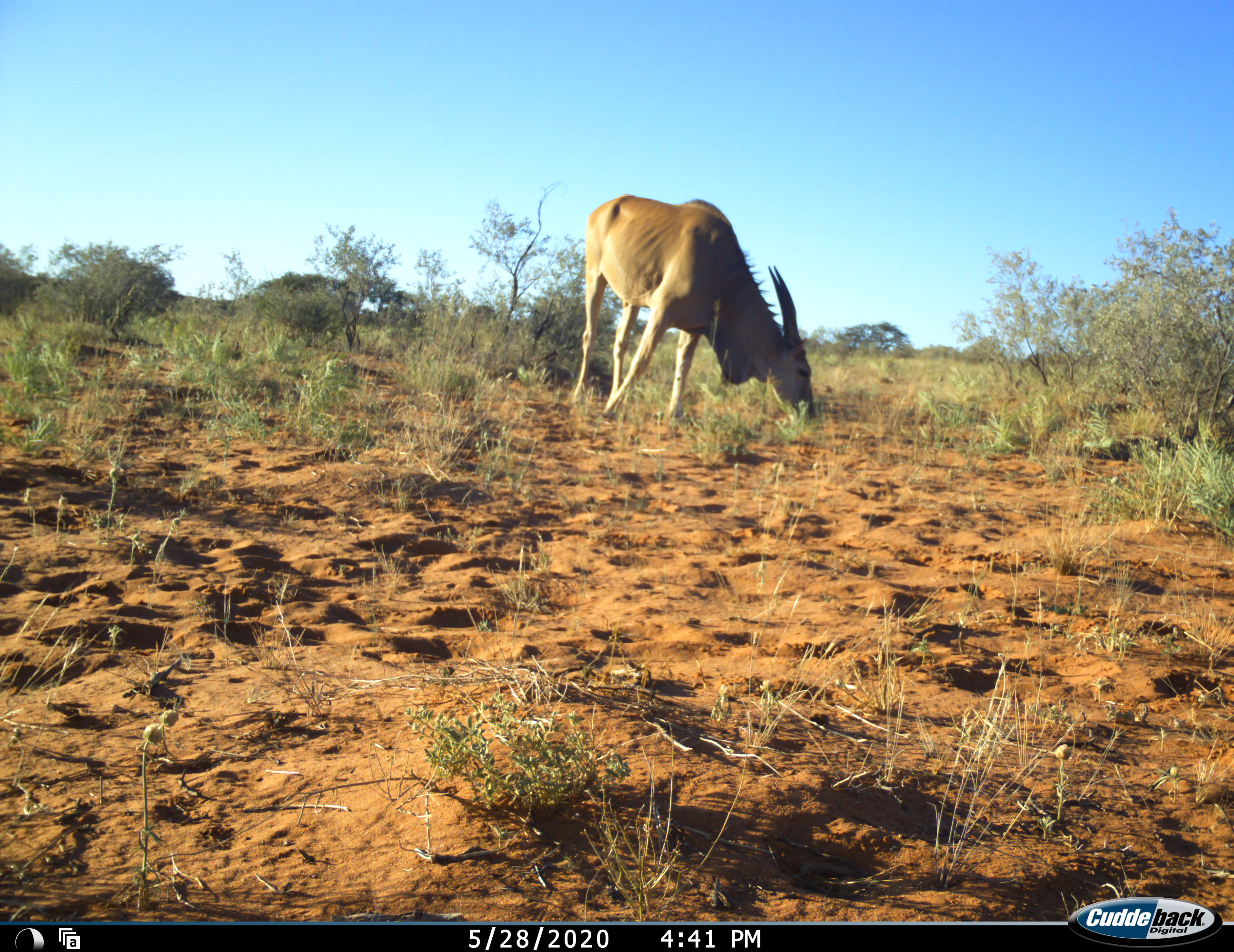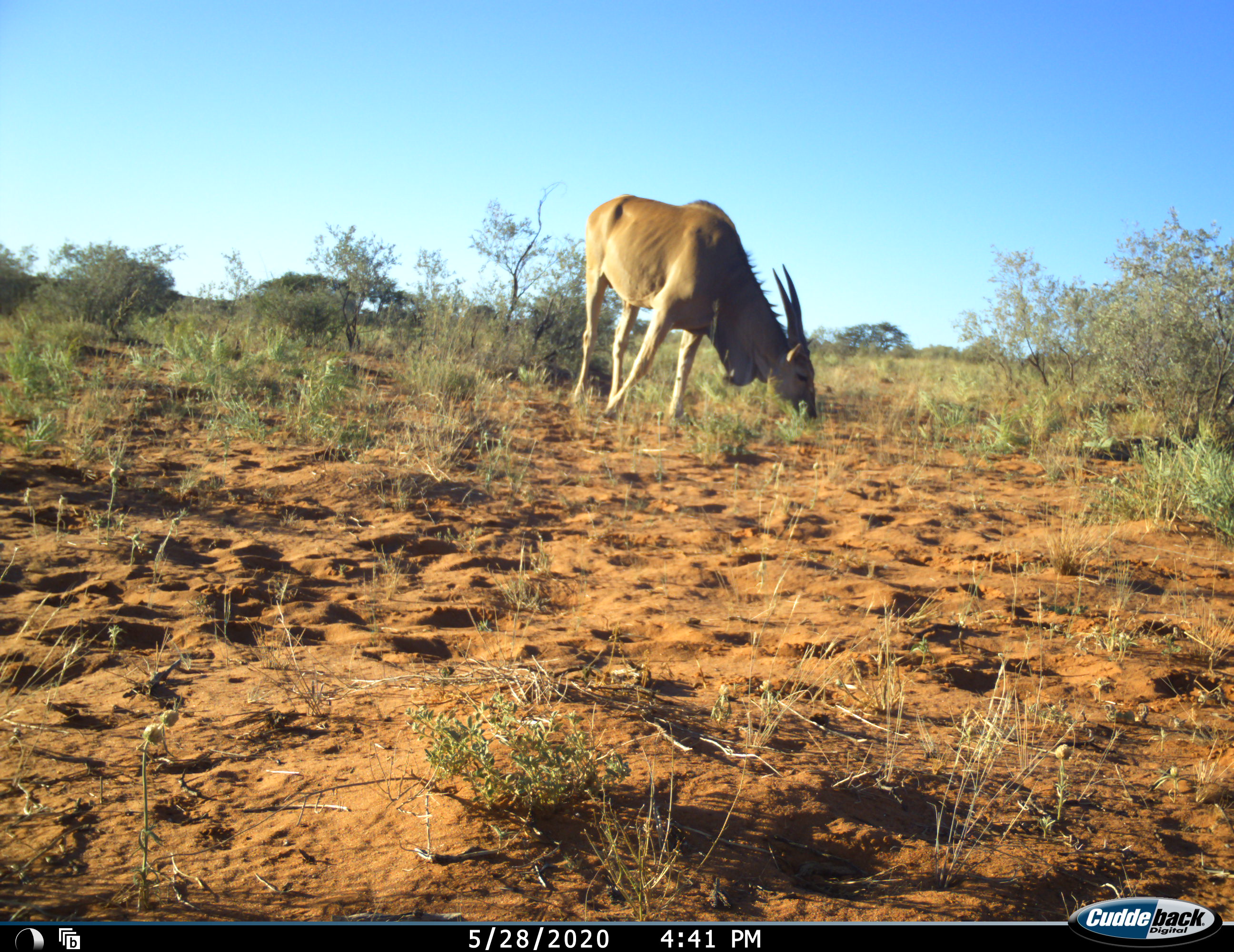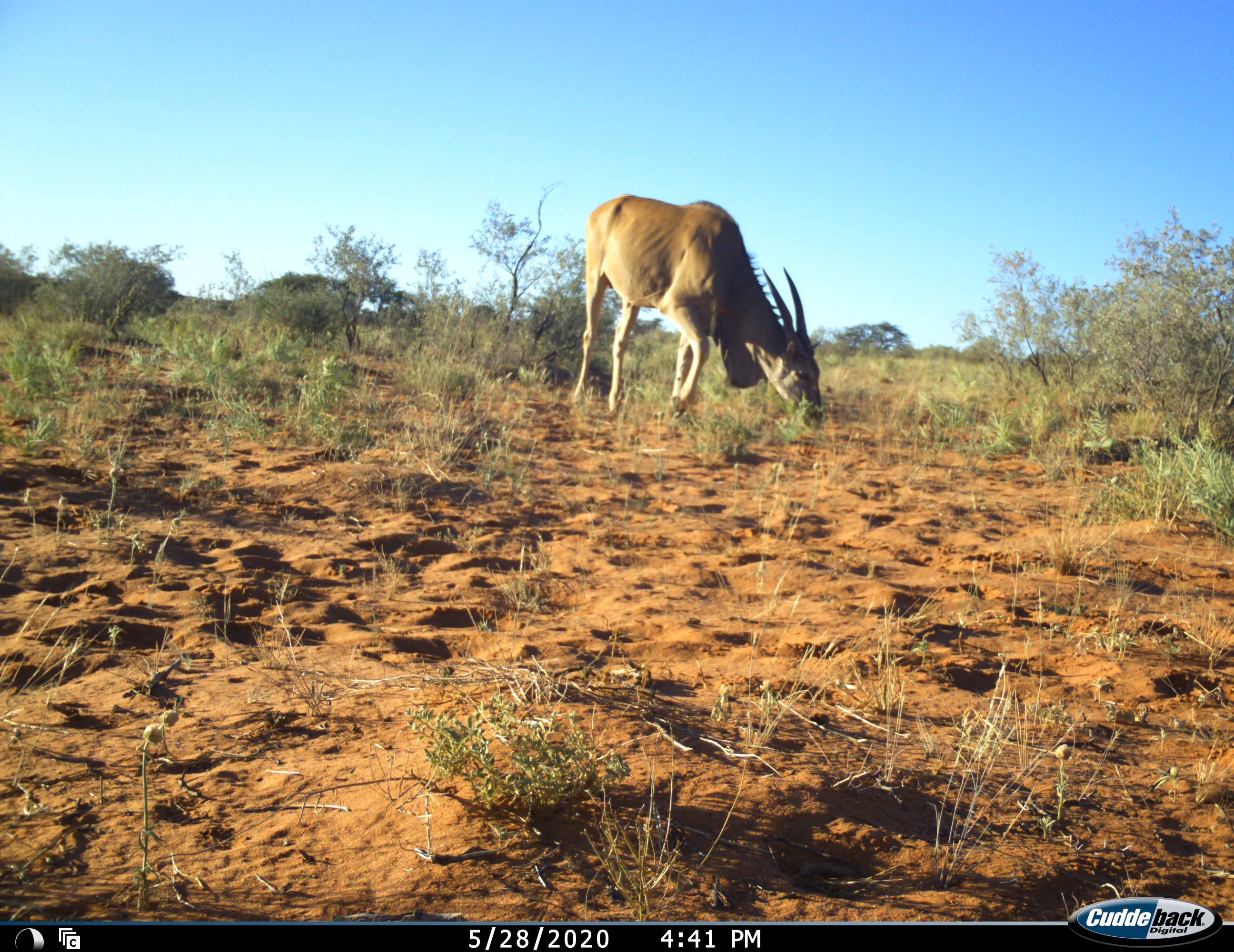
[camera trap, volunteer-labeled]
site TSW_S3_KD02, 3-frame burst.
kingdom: Animalia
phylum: Chordata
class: Mammalia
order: Artiodactyla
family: Bovidae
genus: Tragelaphus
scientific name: Tragelaphus oryx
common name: eland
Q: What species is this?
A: Eland (Tragelaphus oryx).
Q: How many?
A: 1.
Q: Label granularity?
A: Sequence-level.